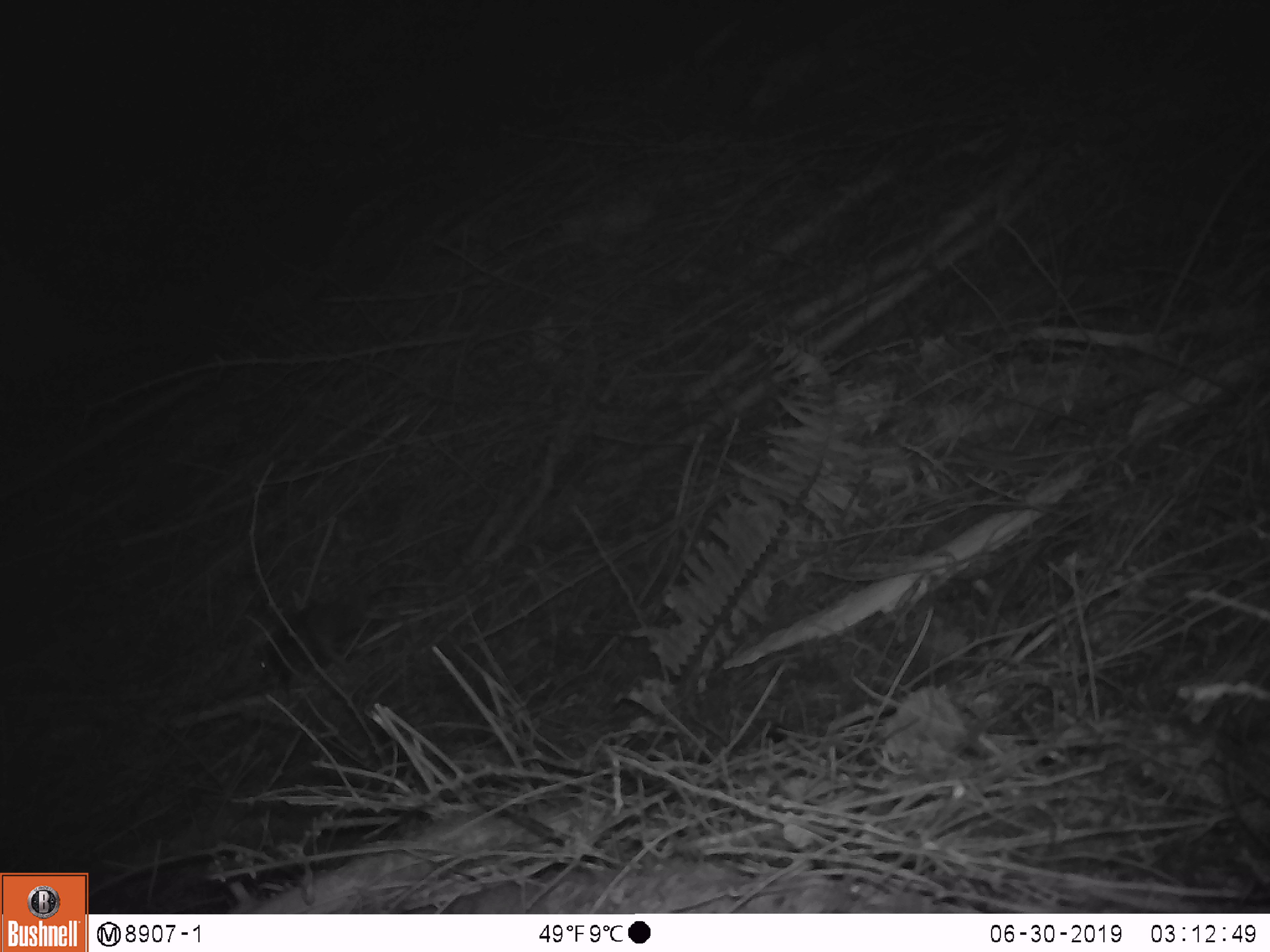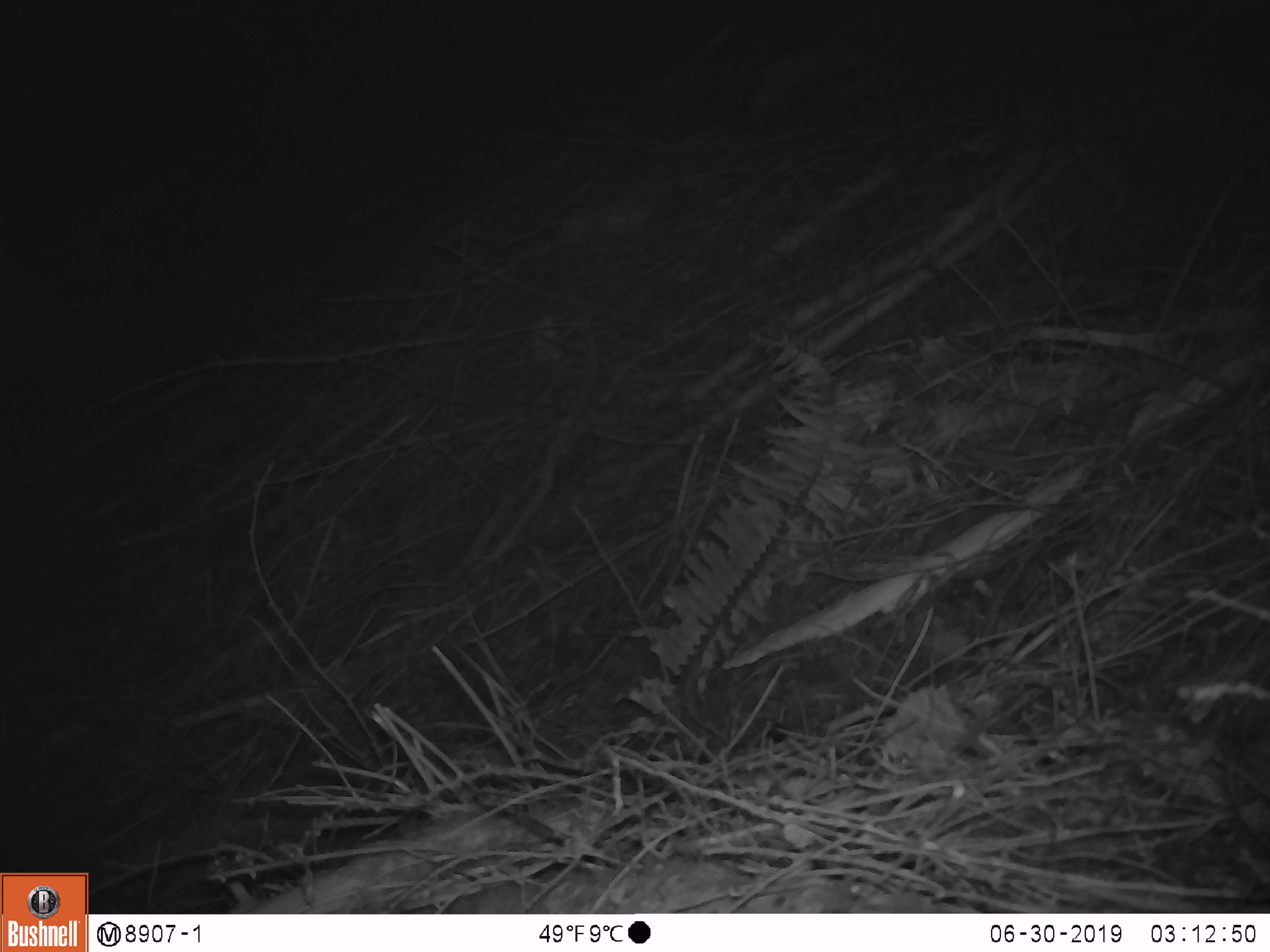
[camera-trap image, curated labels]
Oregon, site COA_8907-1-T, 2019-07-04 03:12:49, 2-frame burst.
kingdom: Animalia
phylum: Chordata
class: Mammalia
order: Rodentia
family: Cricetidae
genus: Neotoma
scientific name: Neotoma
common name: woodrats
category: neotoma species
Neotoma species (woodrats) (Neotoma).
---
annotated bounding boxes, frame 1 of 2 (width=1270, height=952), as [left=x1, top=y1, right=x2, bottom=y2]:
neotoma species: [left=250, top=599, right=371, bottom=687]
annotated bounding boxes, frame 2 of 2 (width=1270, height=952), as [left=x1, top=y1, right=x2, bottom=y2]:
neotoma species: [left=192, top=509, right=320, bottom=619]